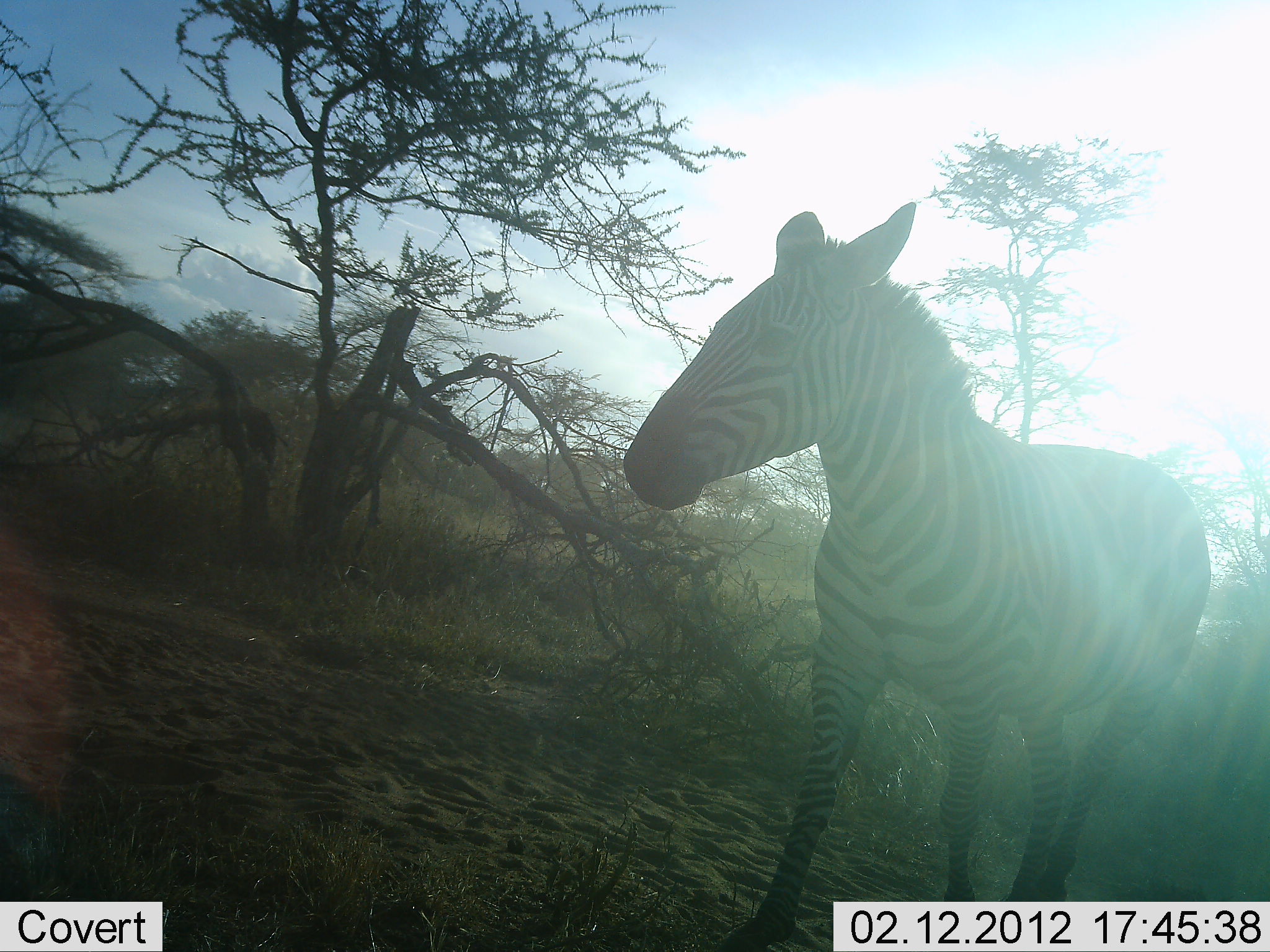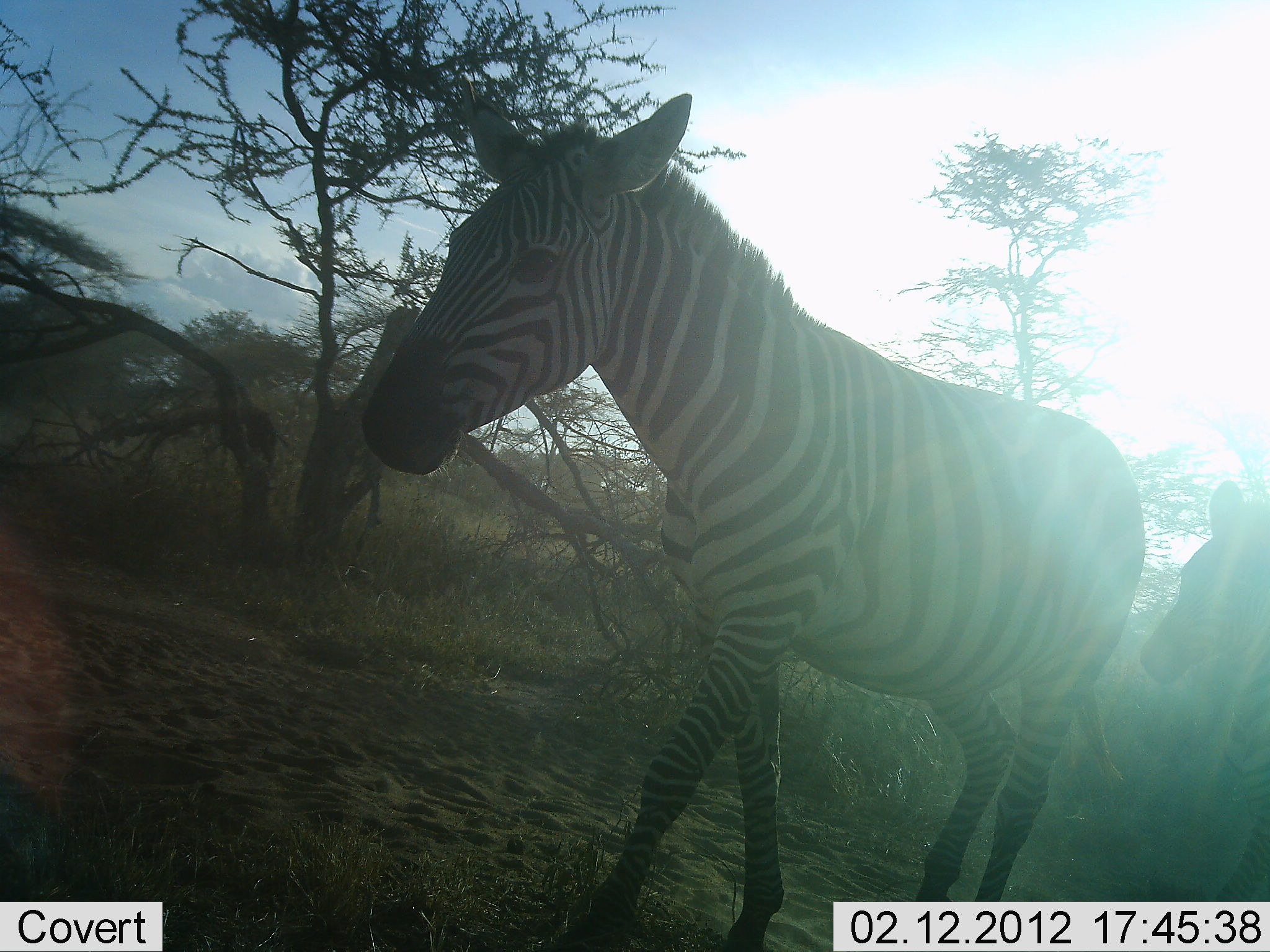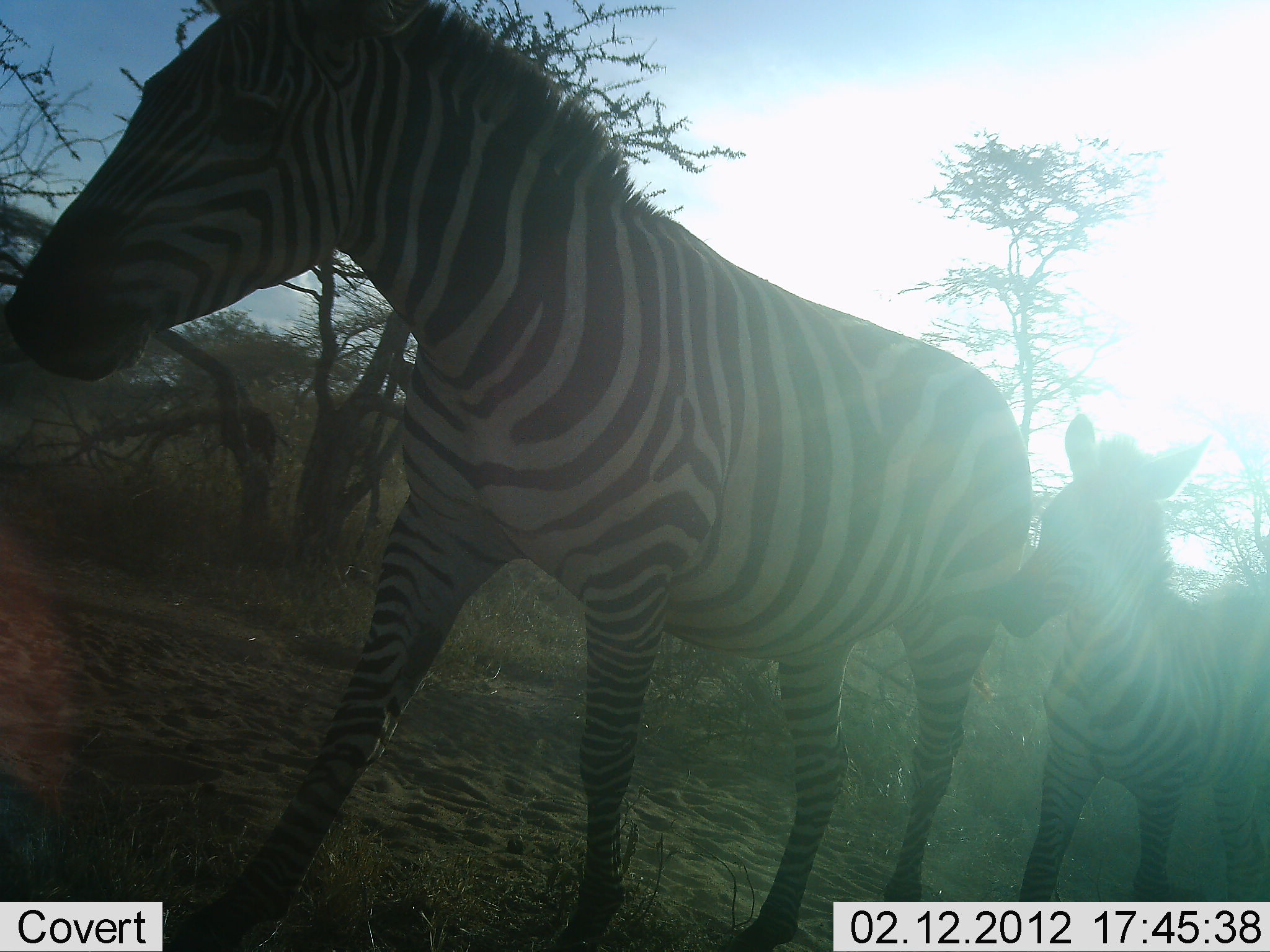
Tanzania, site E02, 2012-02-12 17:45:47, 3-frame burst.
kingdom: Animalia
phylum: Chordata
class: Mammalia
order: Perissodactyla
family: Equidae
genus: Equus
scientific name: Equus quagga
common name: plains zebra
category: zebra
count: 2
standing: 0%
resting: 0%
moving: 100%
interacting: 0%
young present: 67%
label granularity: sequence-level